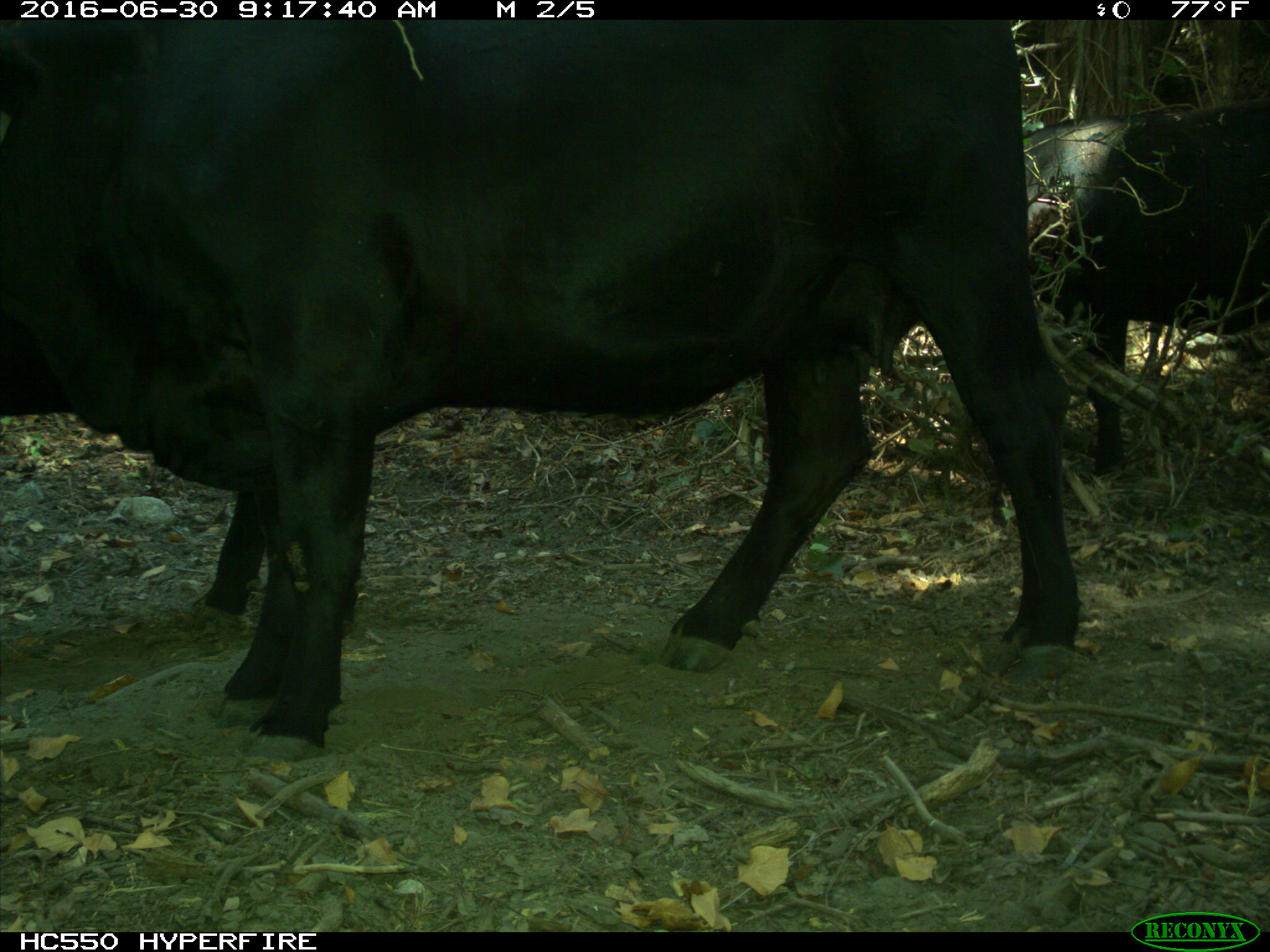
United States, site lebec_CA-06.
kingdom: Animalia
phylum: Chordata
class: Mammalia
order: Artiodactyla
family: Bovidae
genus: Bos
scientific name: Bos taurus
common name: domestic cow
Bos taurus (domestic cow).